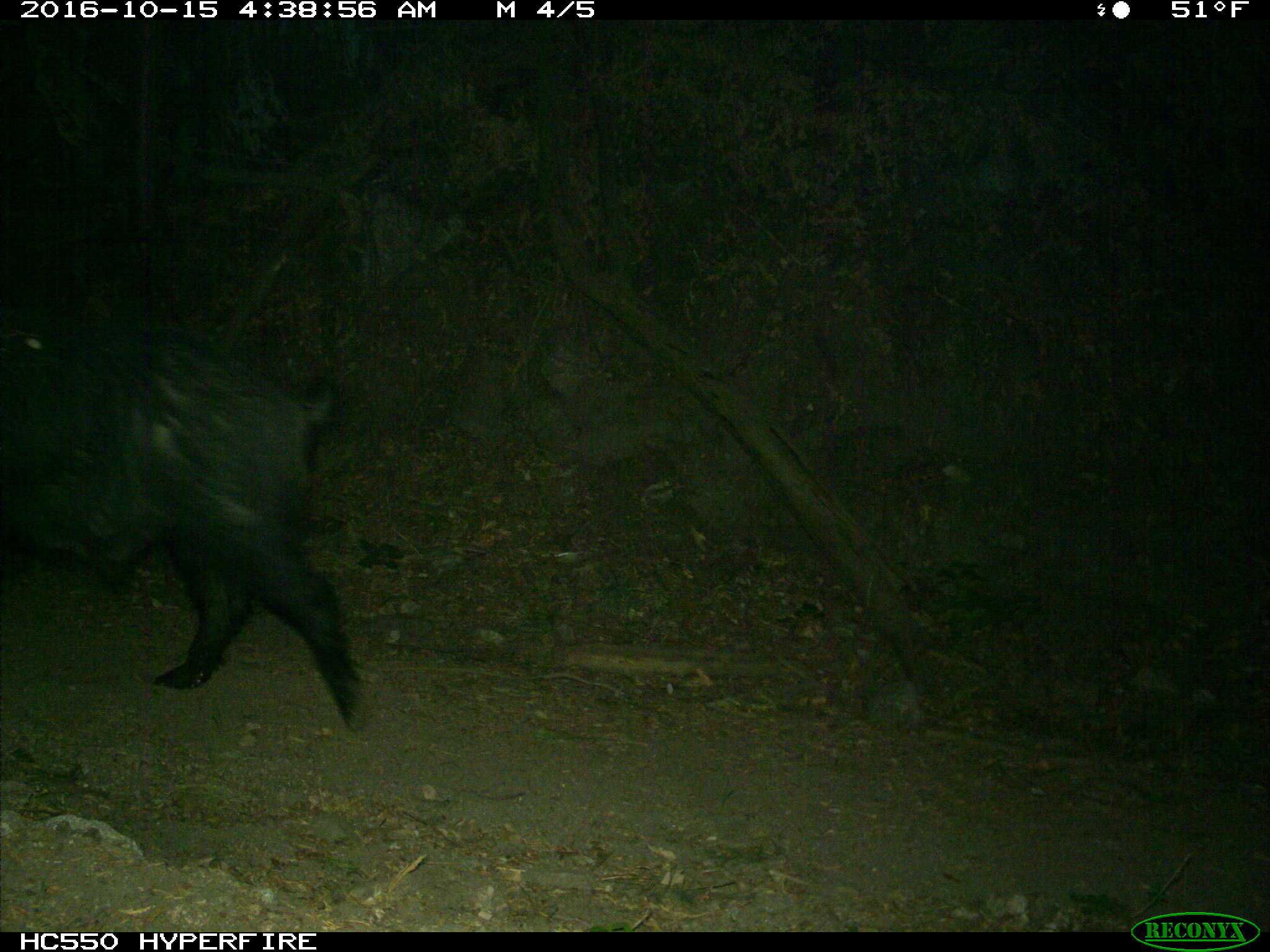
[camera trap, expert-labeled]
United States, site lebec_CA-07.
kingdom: Animalia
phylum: Chordata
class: Mammalia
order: Artiodactyla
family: Suidae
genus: Sus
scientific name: Sus scrofa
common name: wild boar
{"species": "Sus scrofa (wild boar)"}